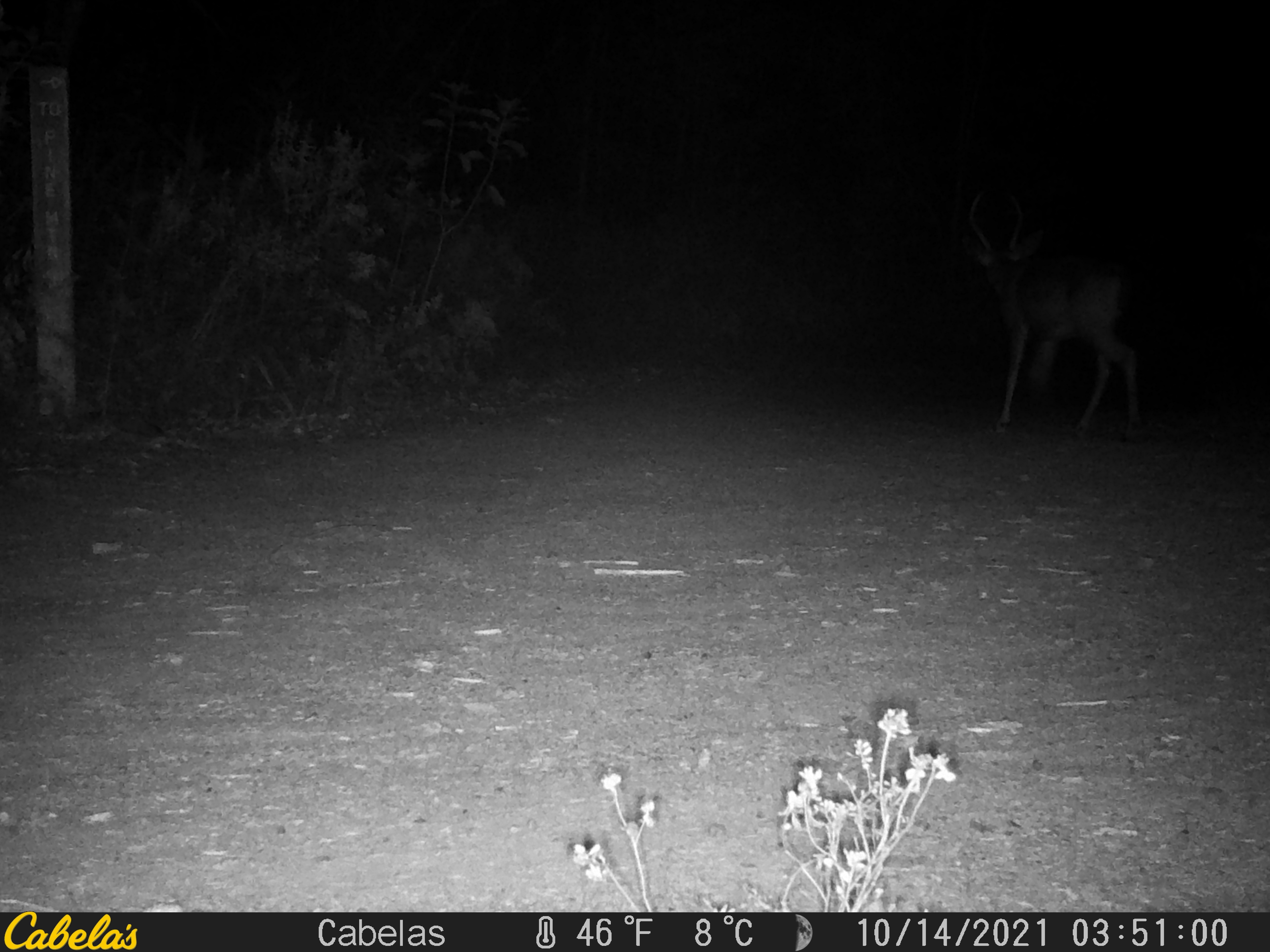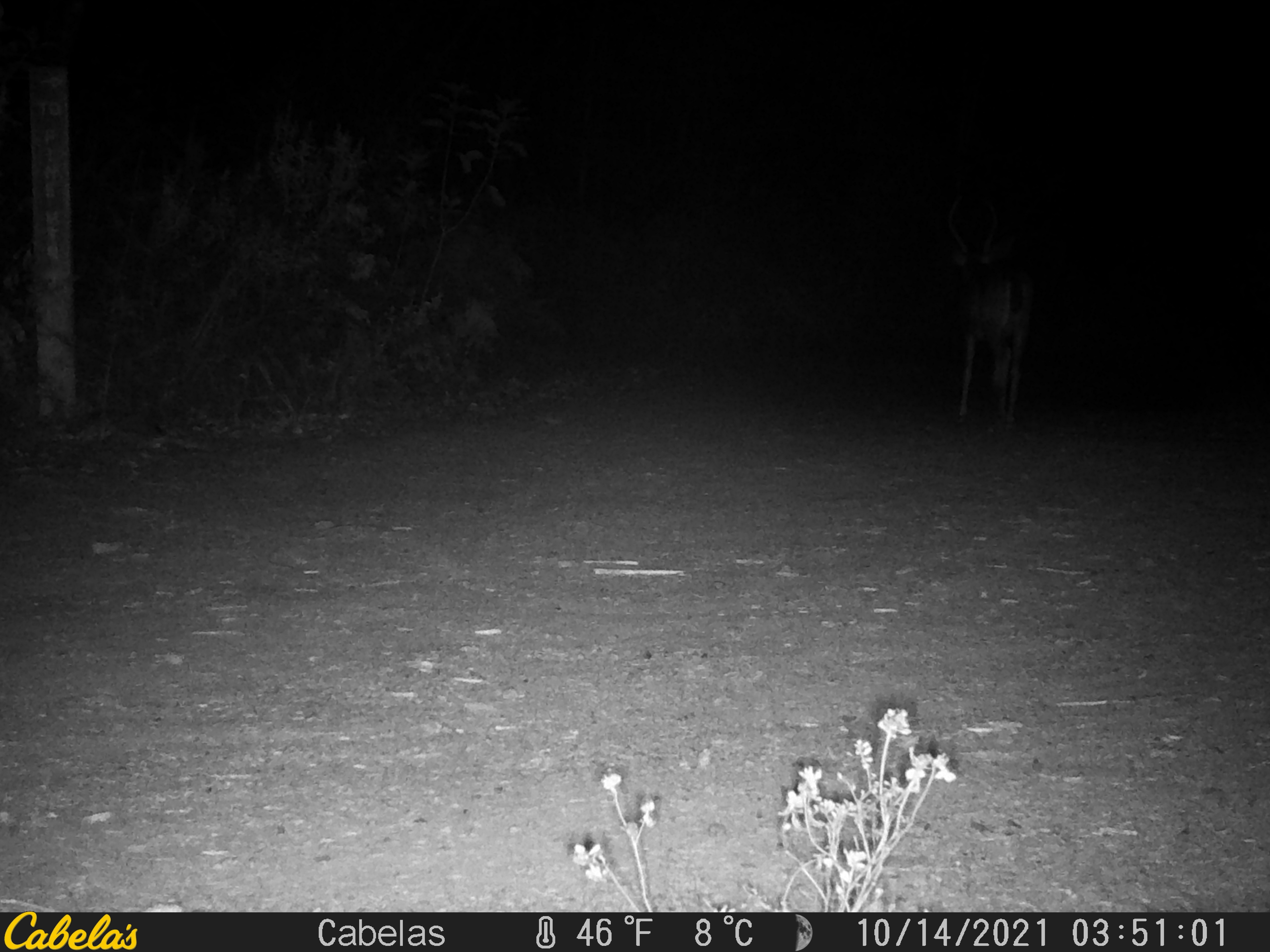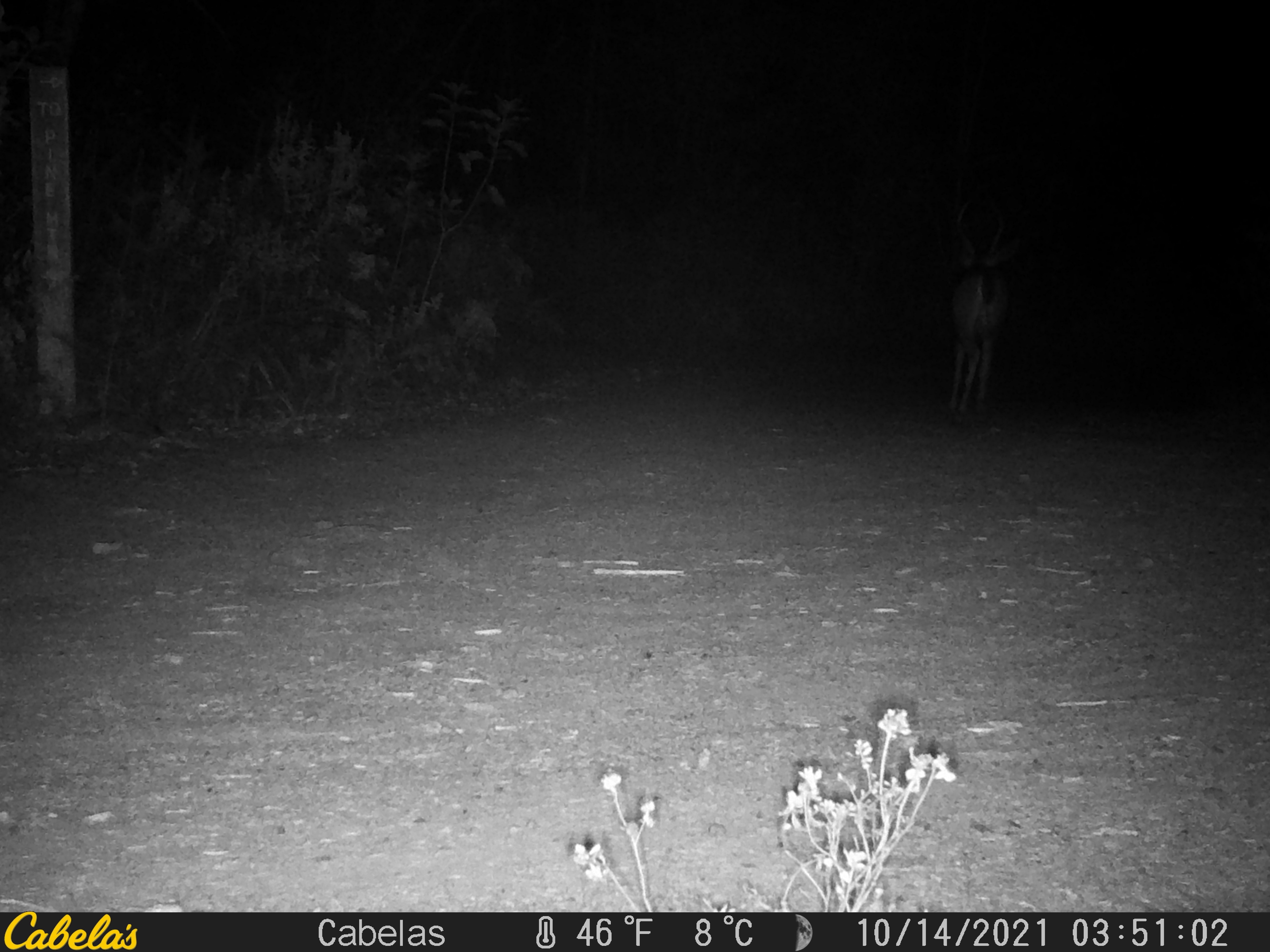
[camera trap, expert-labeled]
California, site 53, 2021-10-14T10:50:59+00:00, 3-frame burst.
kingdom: Animalia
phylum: Chordata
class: Mammalia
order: Artiodactyla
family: Cervidae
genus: Odocoileus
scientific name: Odocoileus hemionus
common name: mule deer